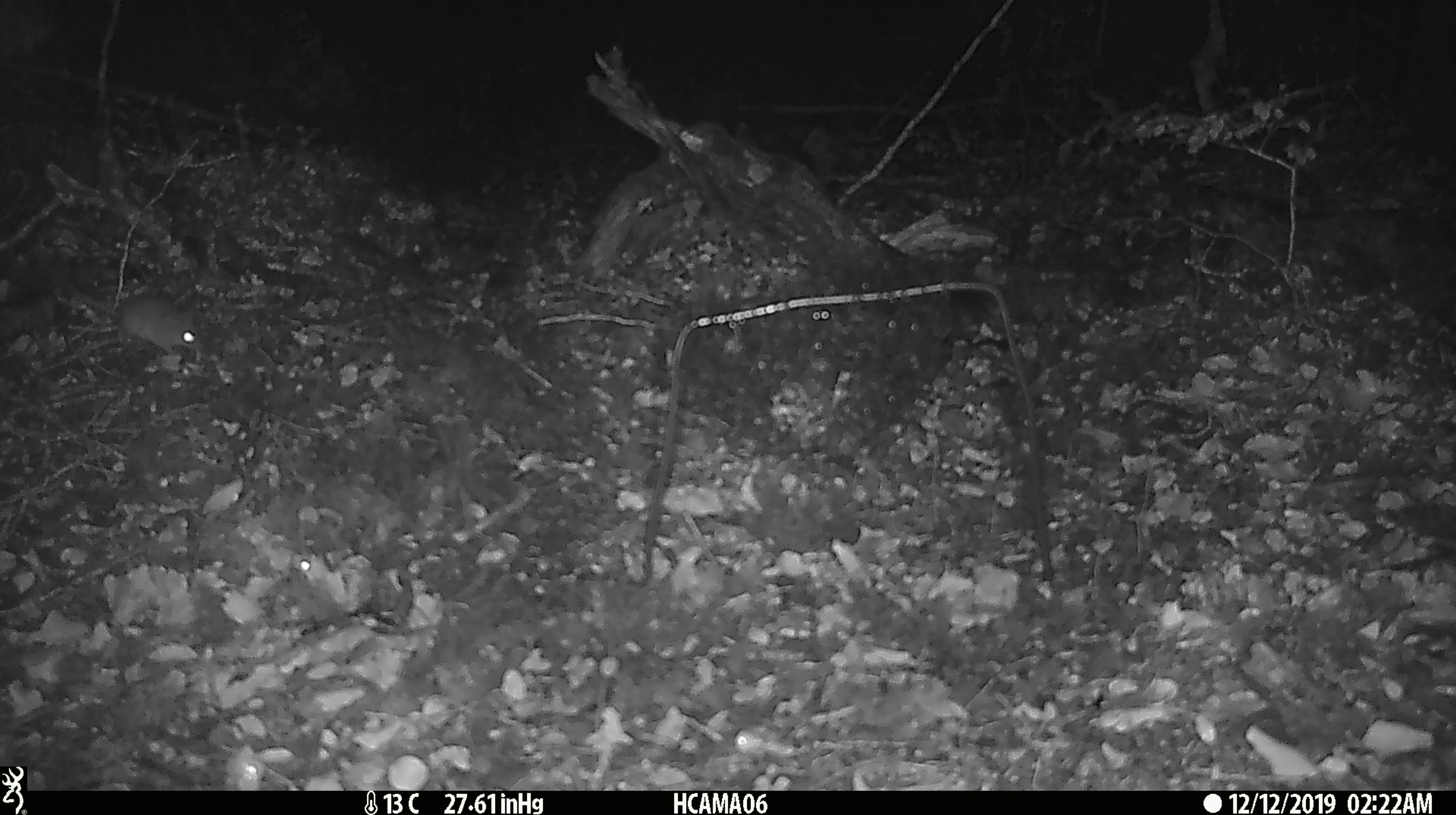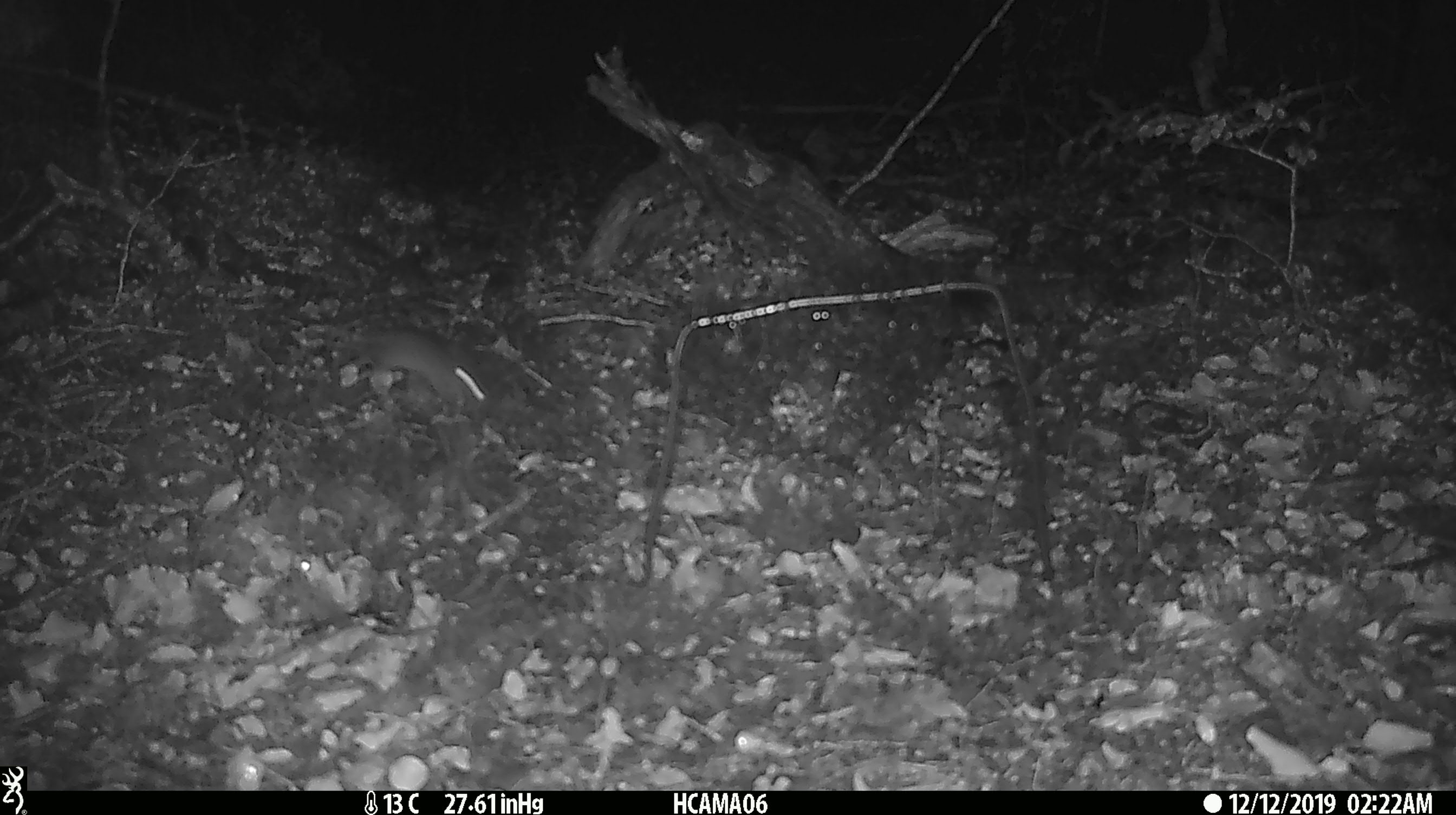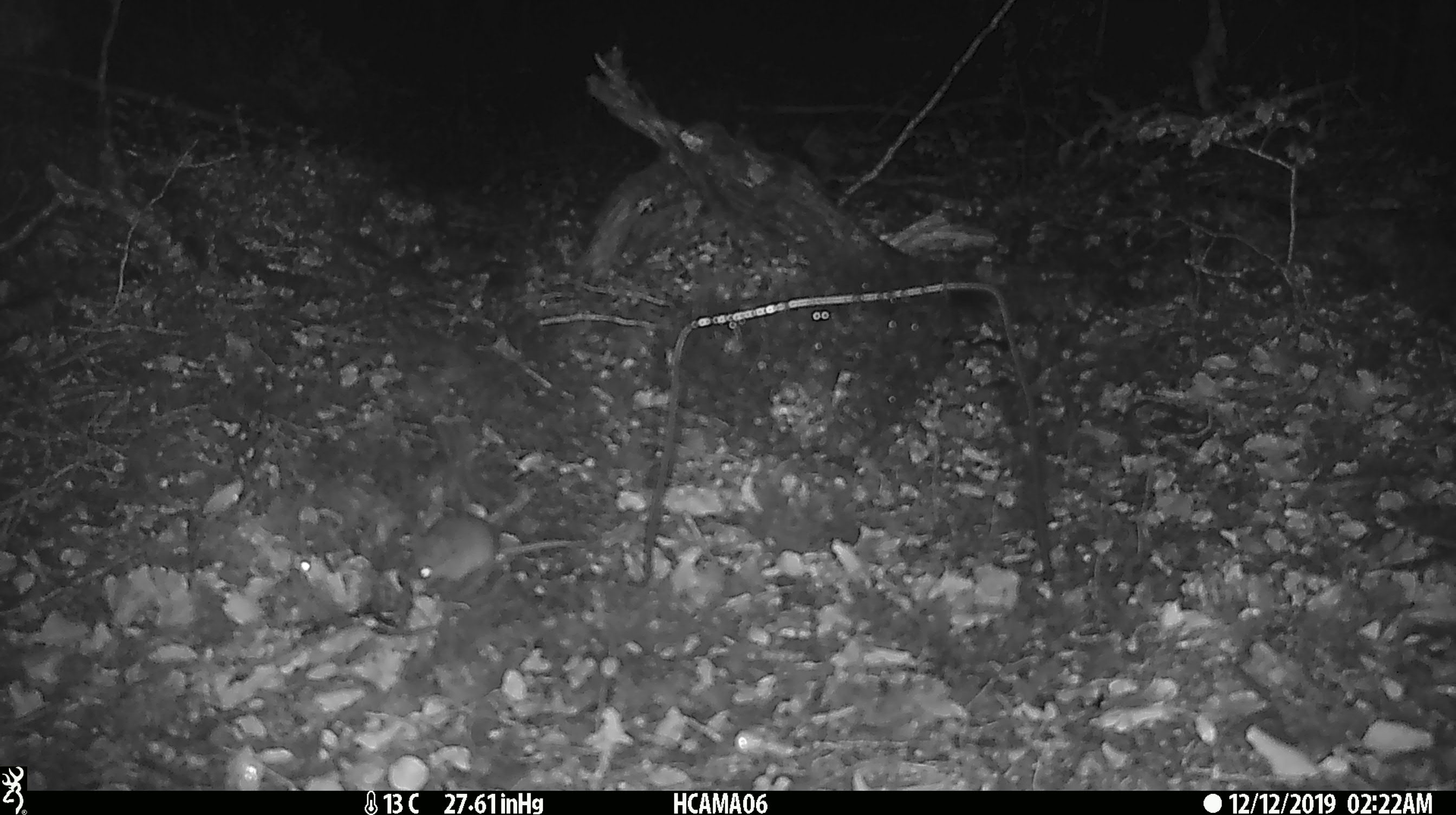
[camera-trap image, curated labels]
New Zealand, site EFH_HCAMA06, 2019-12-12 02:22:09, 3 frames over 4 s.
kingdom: Animalia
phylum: Chordata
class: Mammalia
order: Rodentia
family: Muridae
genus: Mus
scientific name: Mus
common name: mouse